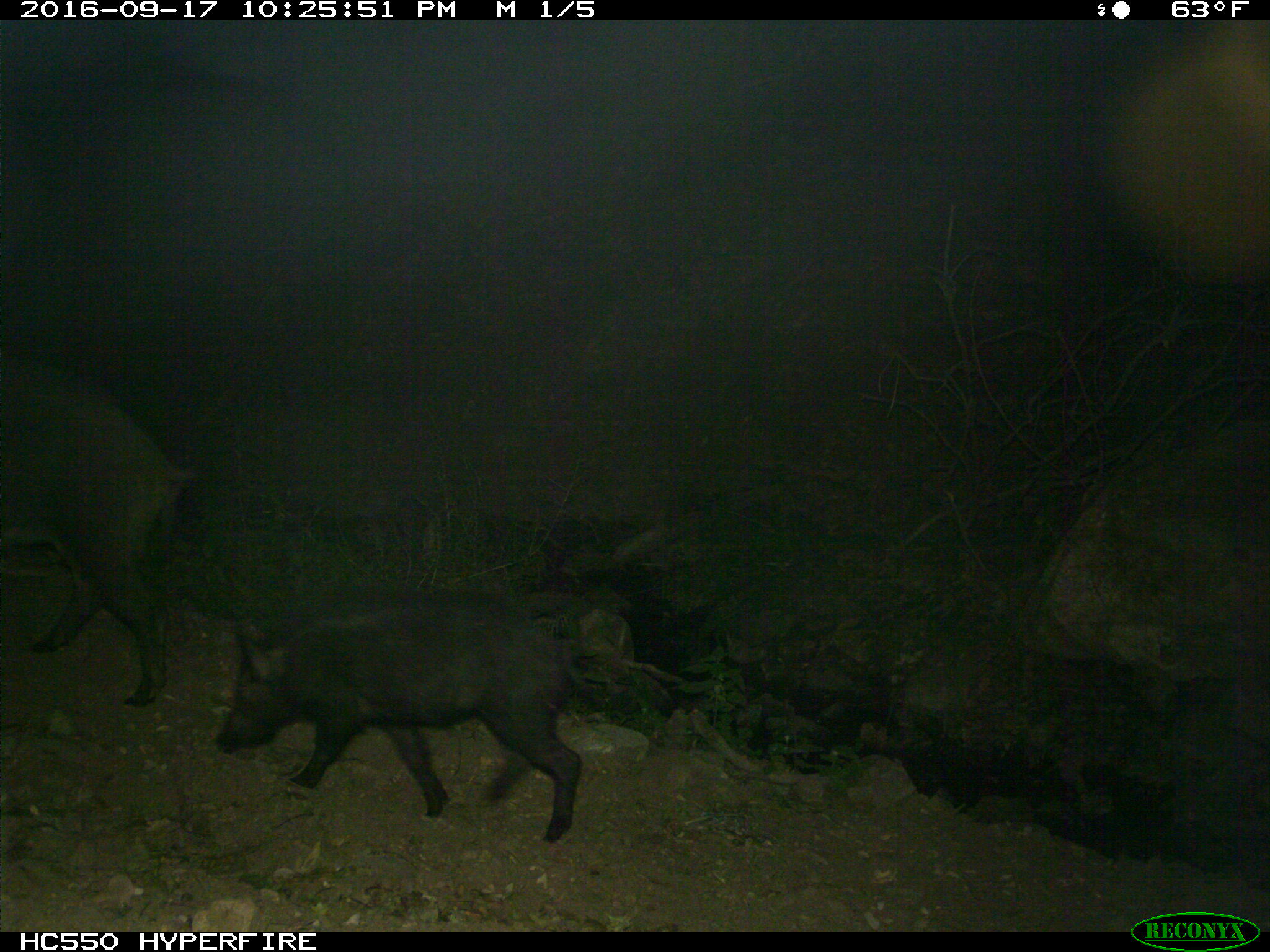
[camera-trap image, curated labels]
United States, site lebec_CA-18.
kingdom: Animalia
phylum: Chordata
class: Mammalia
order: Artiodactyla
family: Suidae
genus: Sus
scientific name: Sus scrofa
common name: wild boar